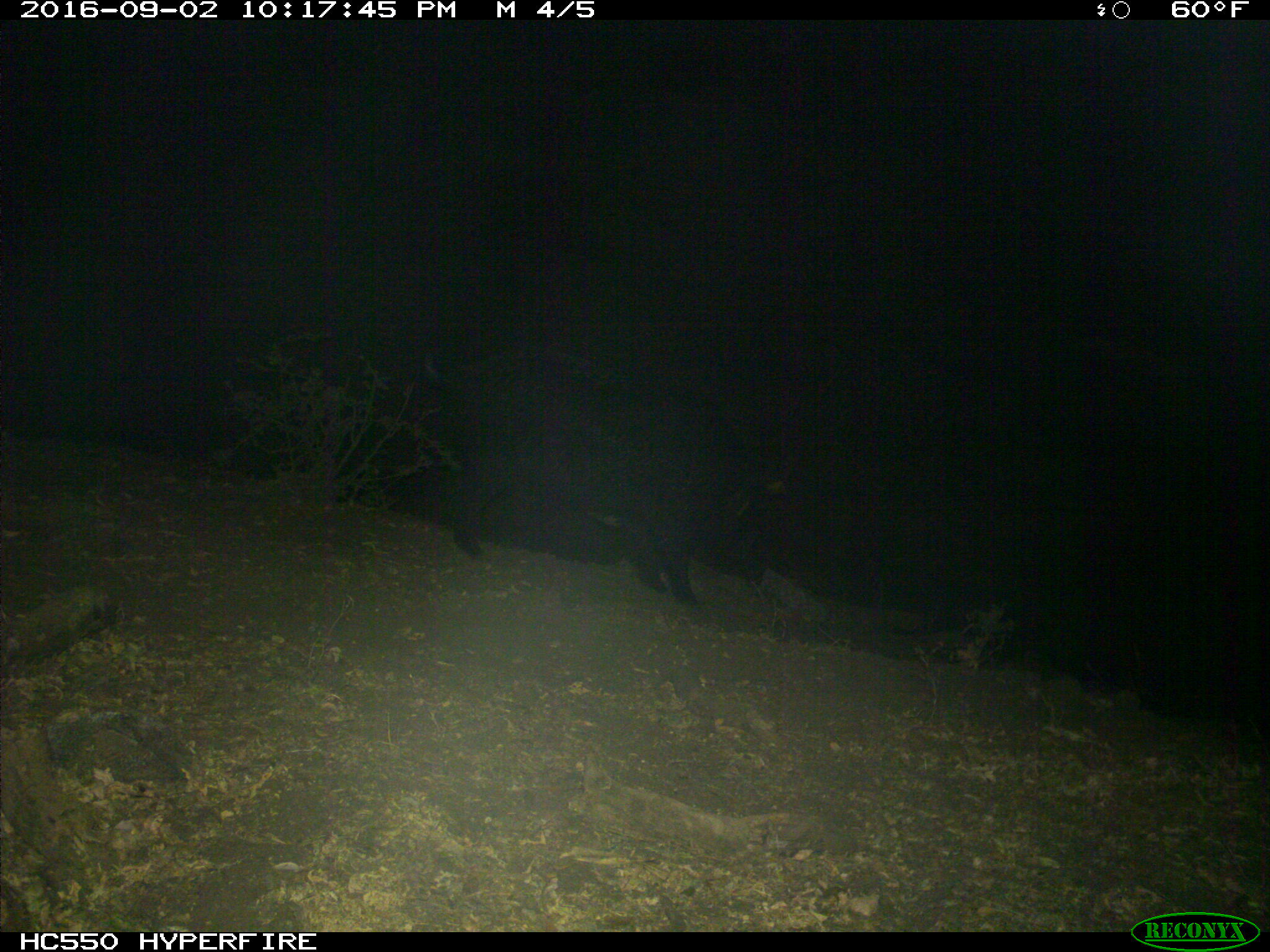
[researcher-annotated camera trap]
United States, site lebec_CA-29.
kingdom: Animalia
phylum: Chordata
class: Mammalia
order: Artiodactyla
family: Suidae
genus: Sus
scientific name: Sus scrofa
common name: wild boar